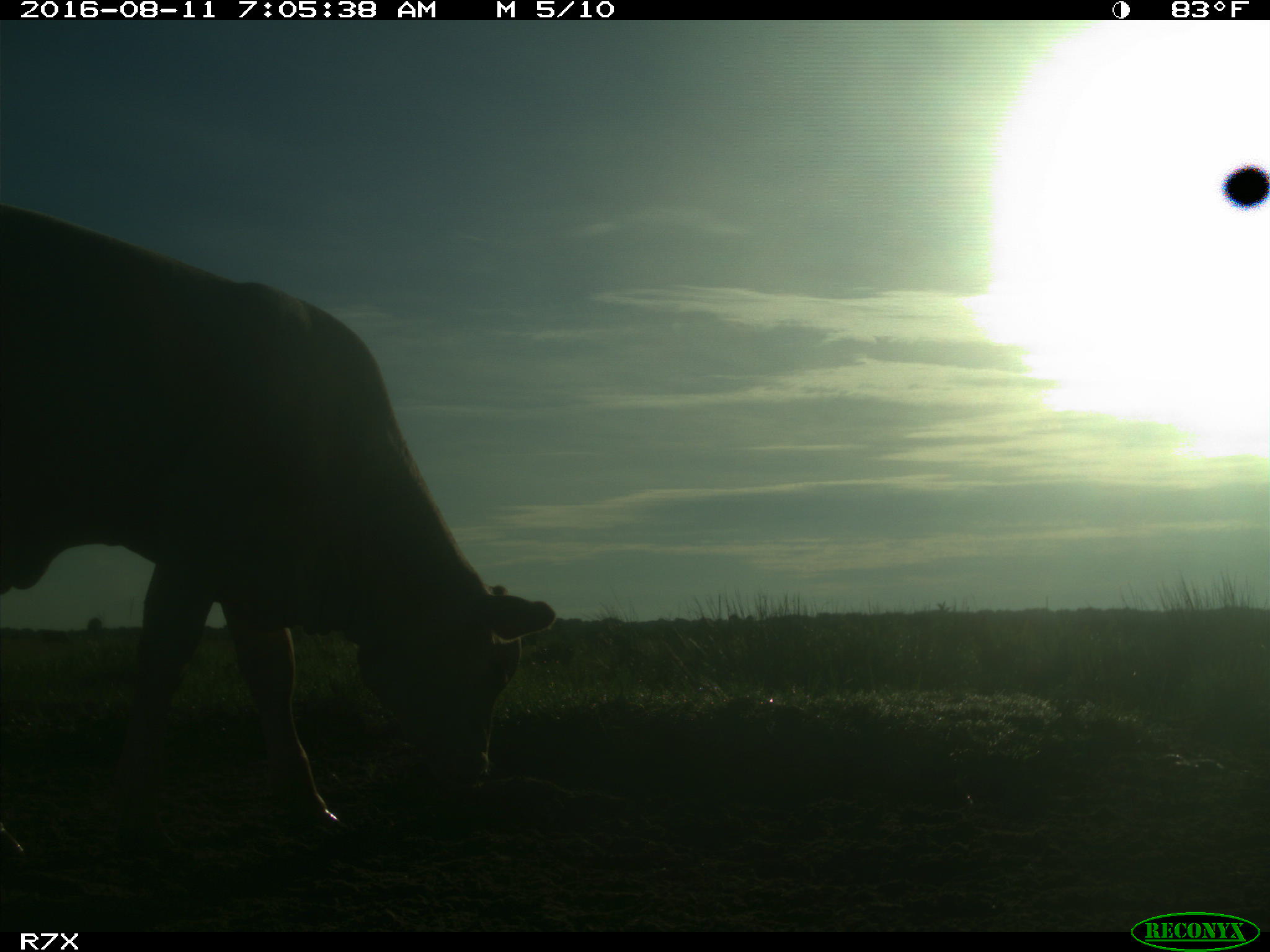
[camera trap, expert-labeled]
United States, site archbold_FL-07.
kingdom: Animalia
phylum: Chordata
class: Mammalia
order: Artiodactyla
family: Bovidae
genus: Bos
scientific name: Bos taurus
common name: domestic cow